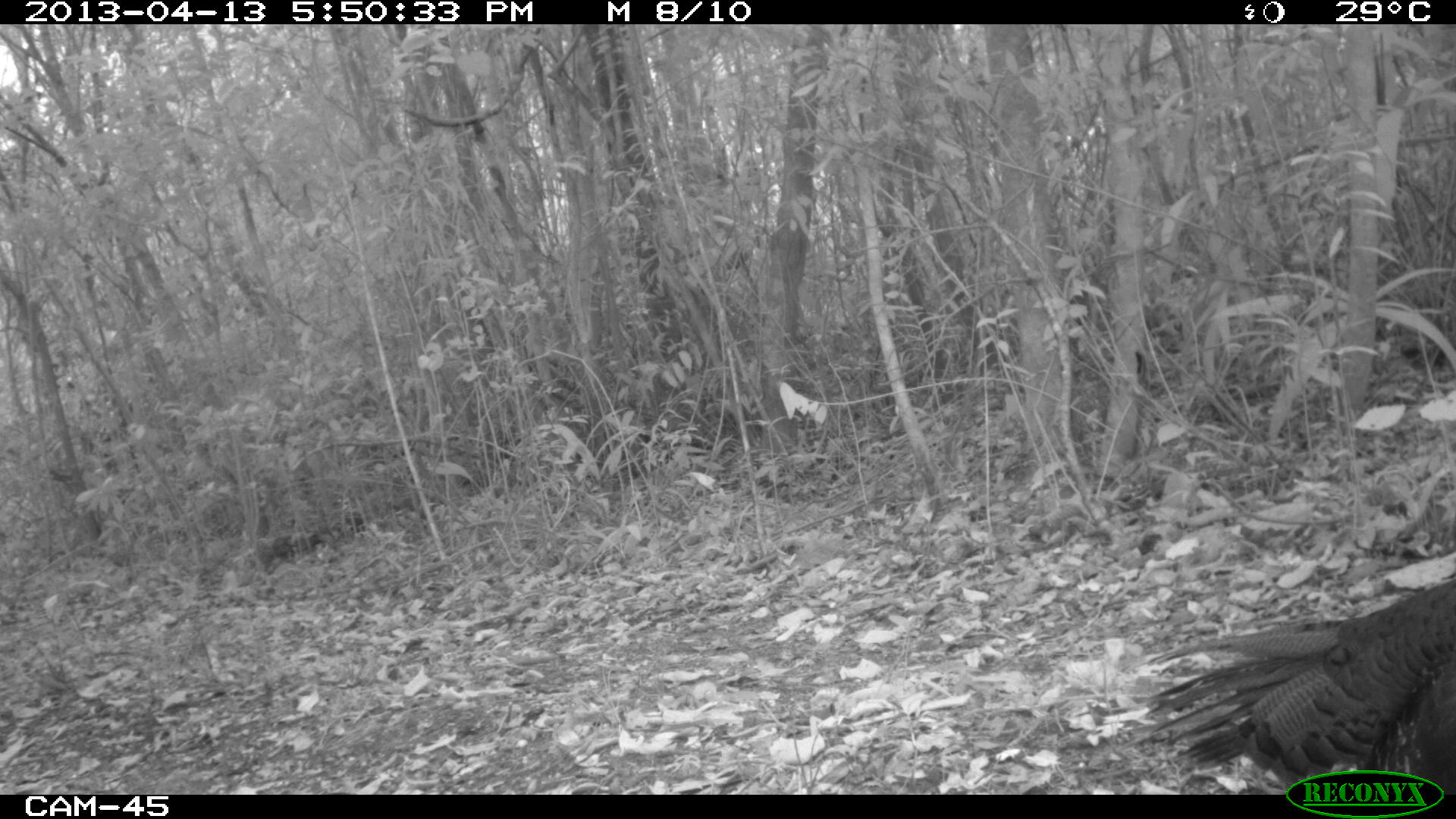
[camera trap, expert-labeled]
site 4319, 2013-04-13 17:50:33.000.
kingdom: Animalia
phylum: Chordata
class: Aves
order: Galliformes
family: Phasianidae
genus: Meleagris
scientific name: Meleagris ocellata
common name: ocellated turkey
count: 3